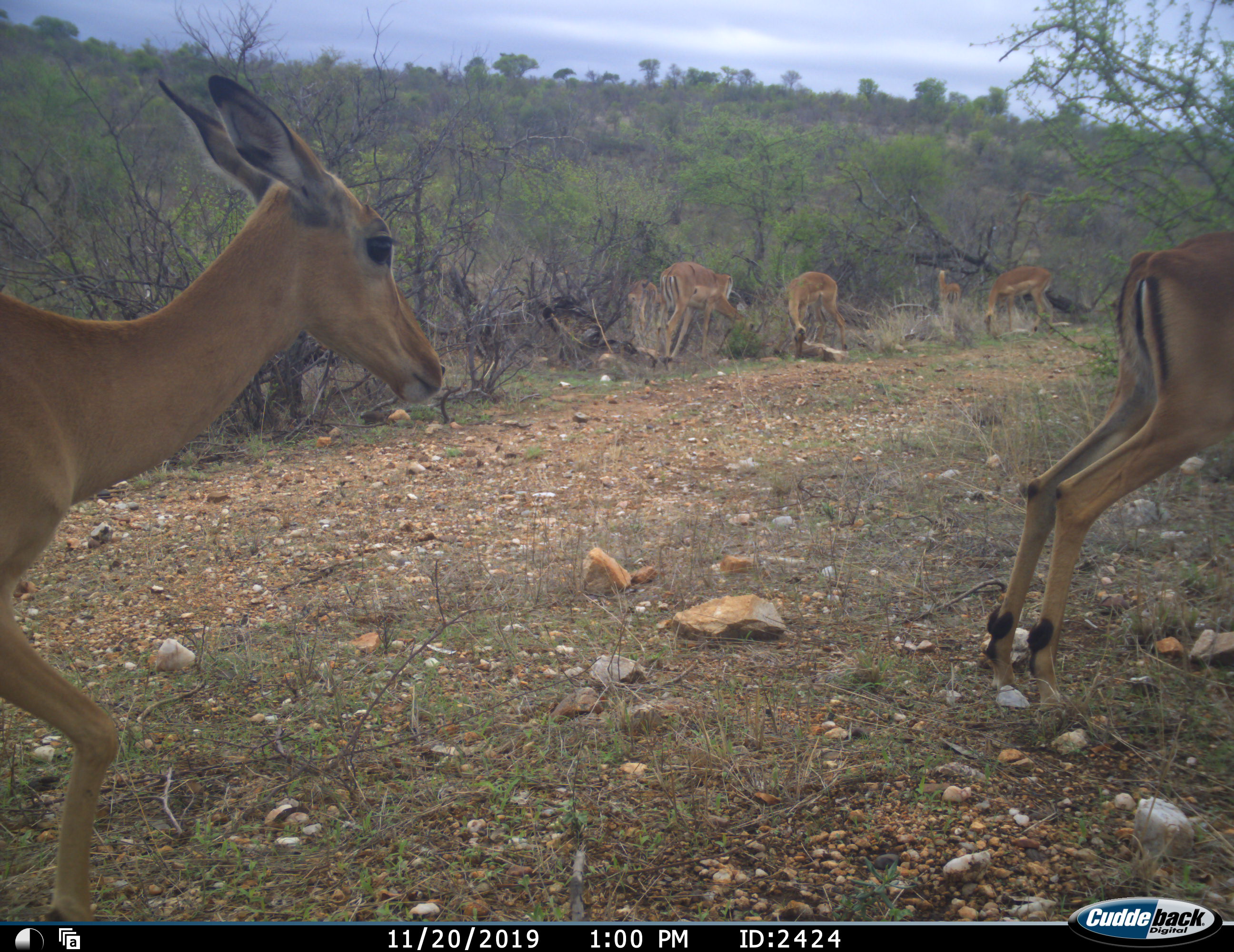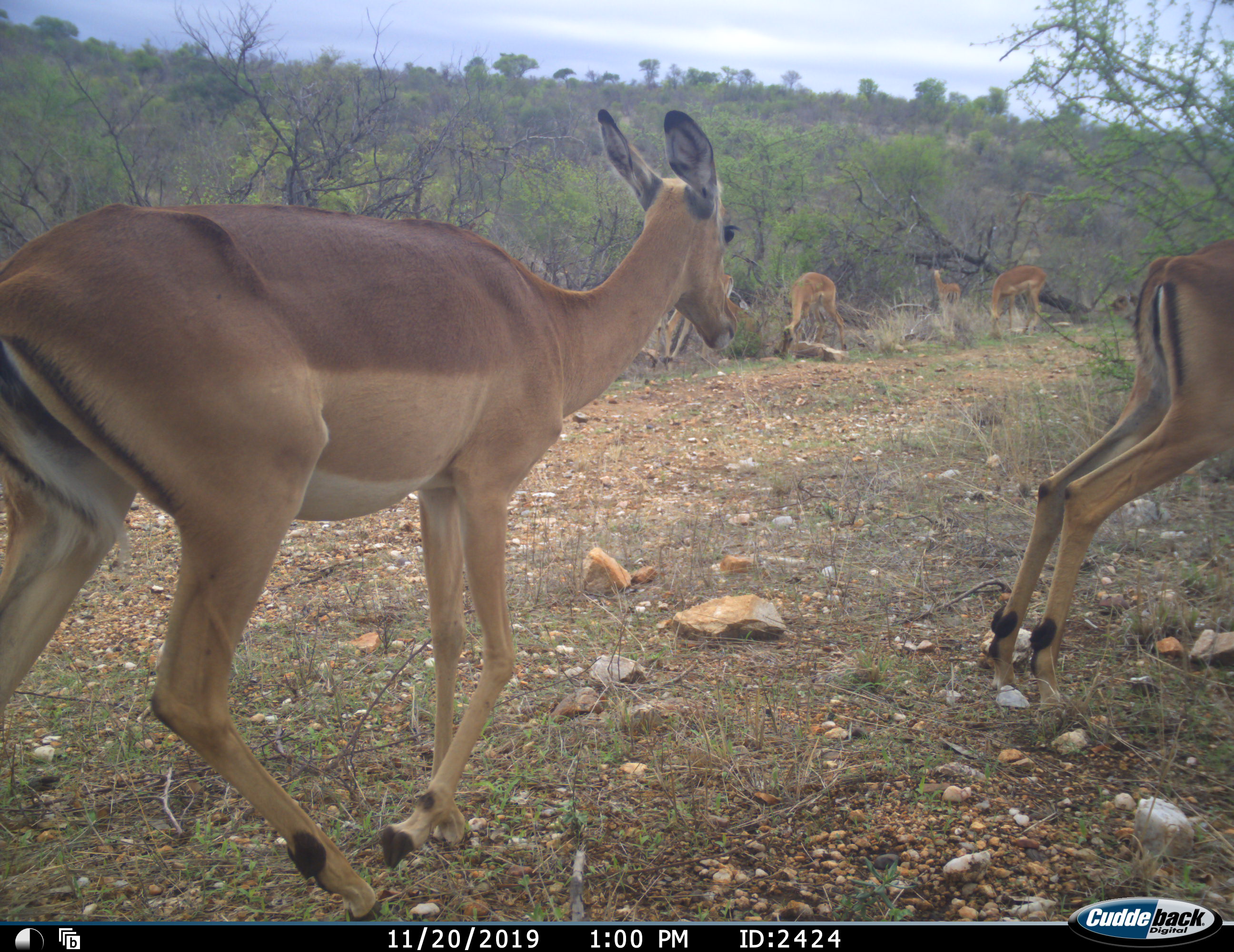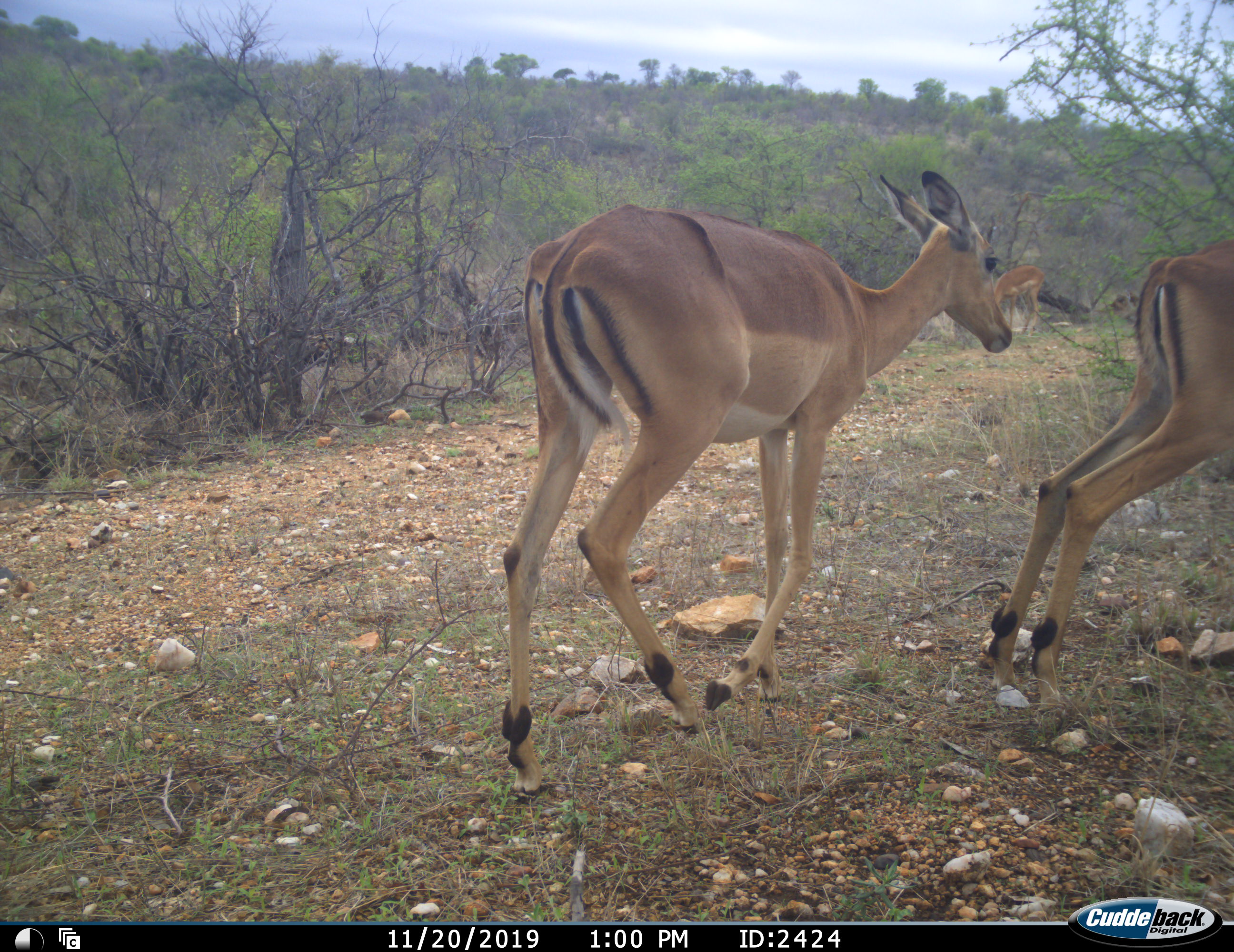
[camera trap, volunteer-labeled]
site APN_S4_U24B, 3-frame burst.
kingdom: Animalia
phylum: Chordata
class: Mammalia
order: Artiodactyla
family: Bovidae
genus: Aepyceros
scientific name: Aepyceros melampus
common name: impala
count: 7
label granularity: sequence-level